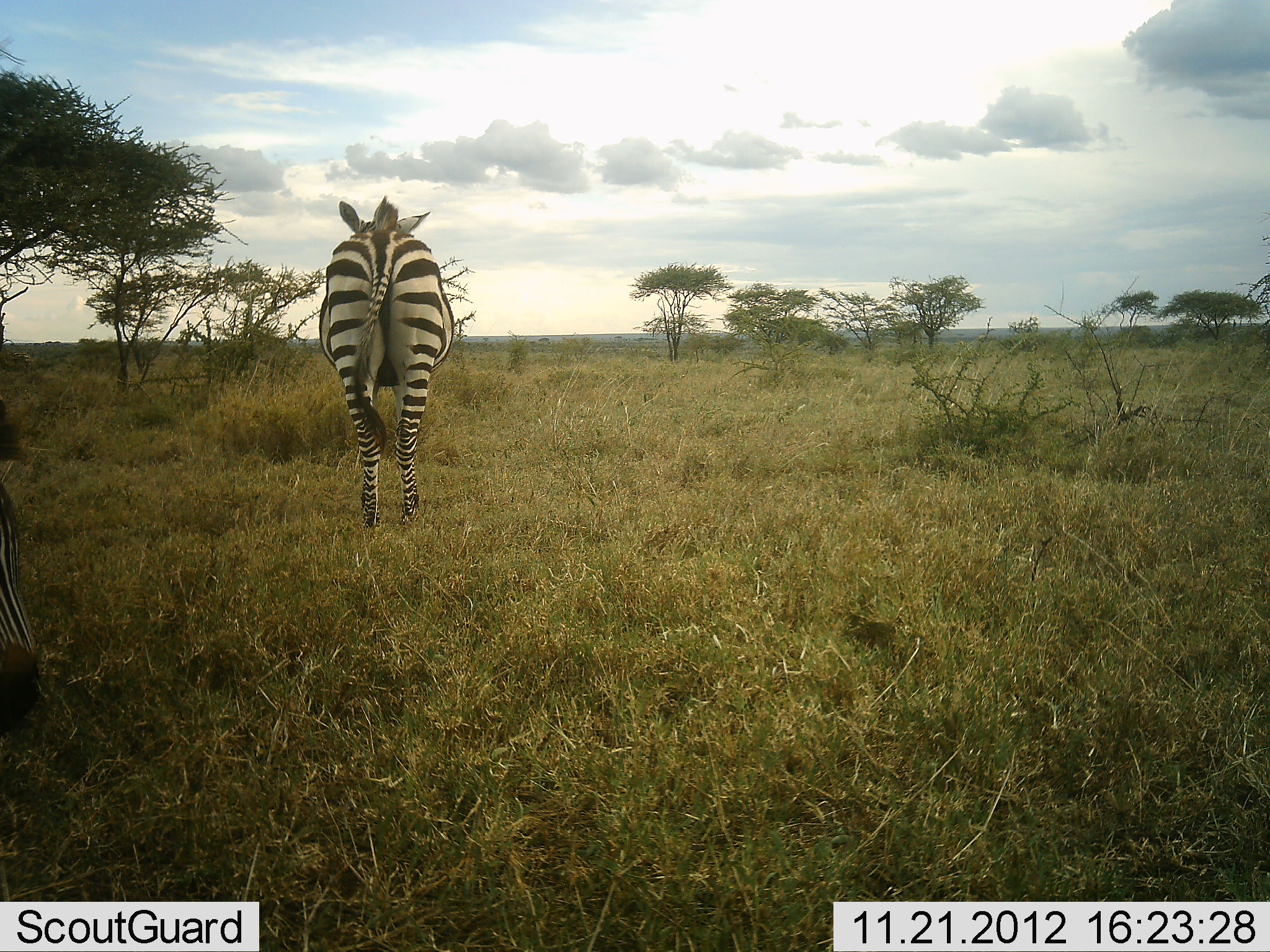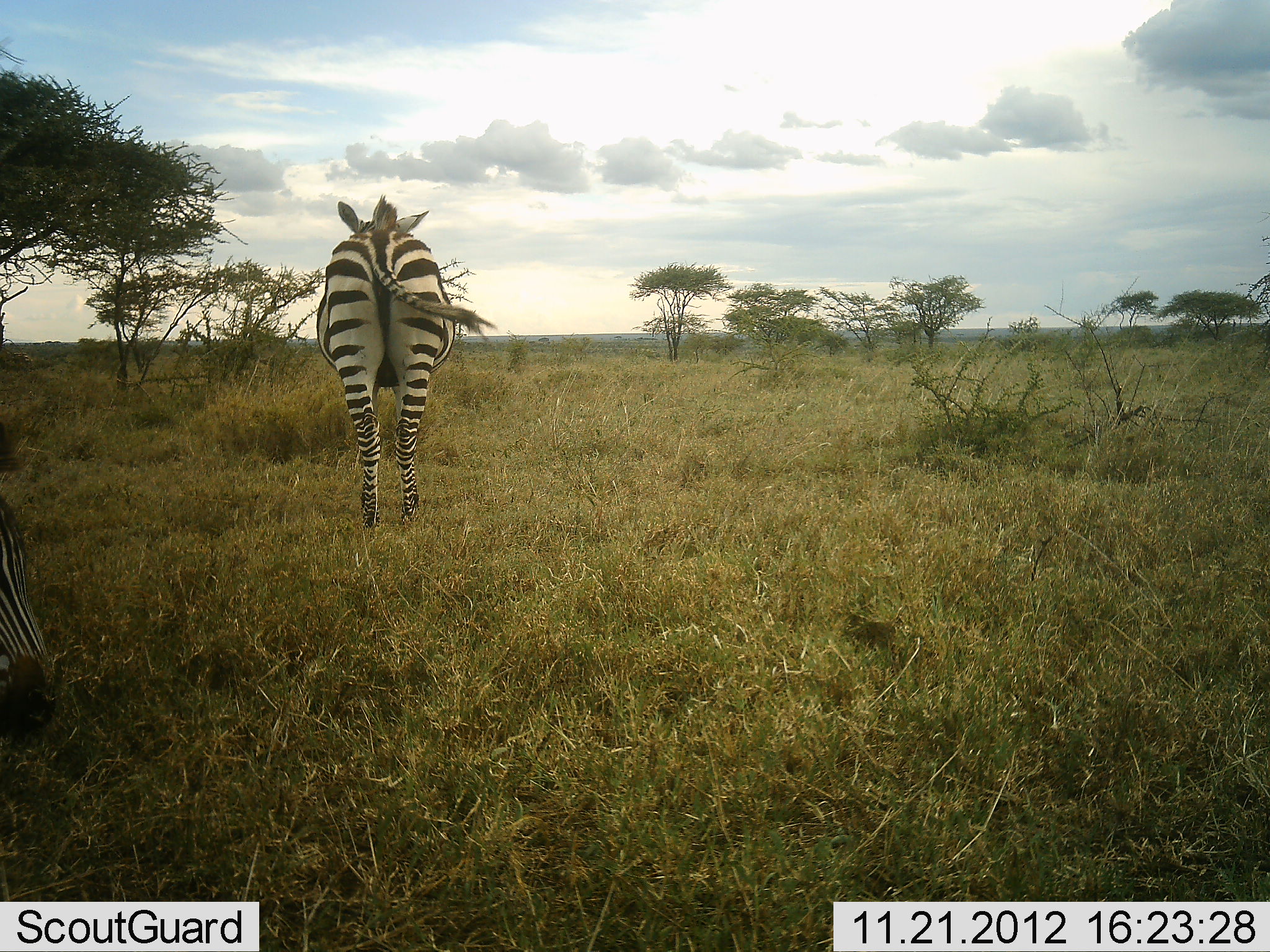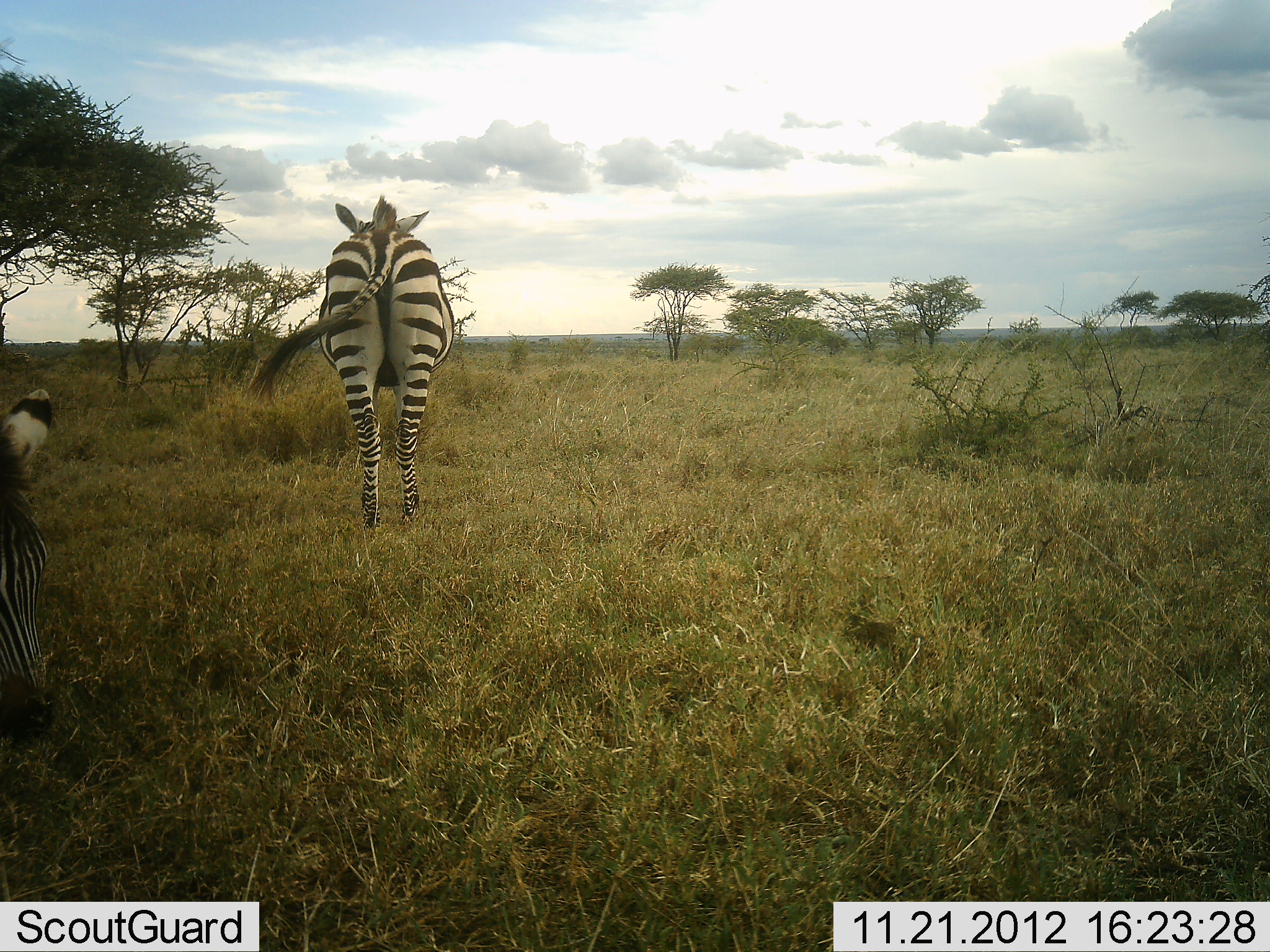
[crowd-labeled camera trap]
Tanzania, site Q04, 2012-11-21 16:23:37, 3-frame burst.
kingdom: Animalia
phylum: Chordata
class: Mammalia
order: Perissodactyla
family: Equidae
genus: Equus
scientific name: Equus quagga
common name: plains zebra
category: zebra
Zebra (plains zebra) (Equus quagga), count 2. Behavior (volunteer vote fractions): standing 100%, resting 0%, moving 10%, interacting 0%. Young present (vote fraction): 0%. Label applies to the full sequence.